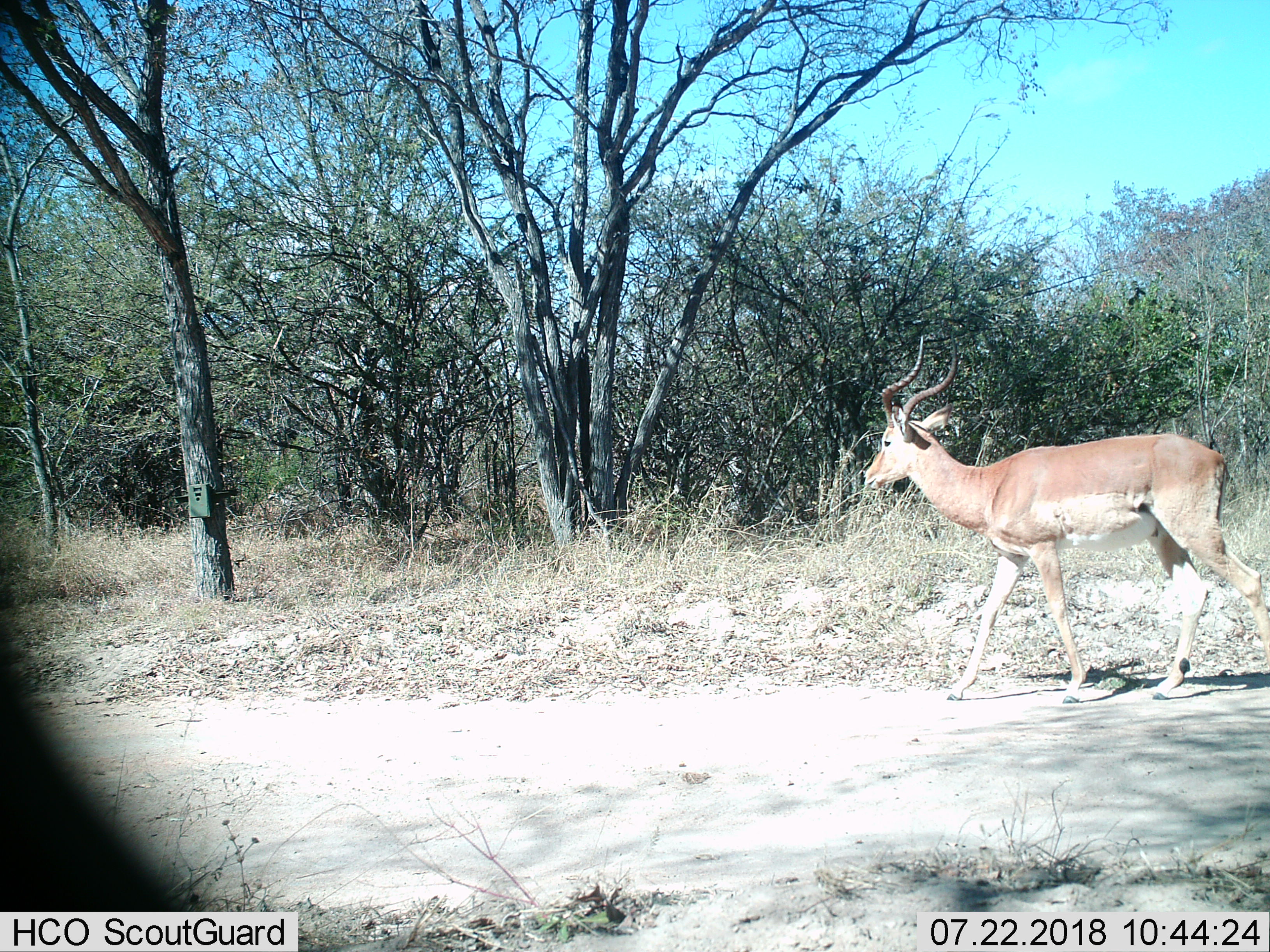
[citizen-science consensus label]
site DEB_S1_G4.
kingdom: Animalia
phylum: Chordata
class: Mammalia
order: Artiodactyla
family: Bovidae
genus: Aepyceros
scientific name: Aepyceros melampus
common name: impala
Impala (Aepyceros melampus), count 1. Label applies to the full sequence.